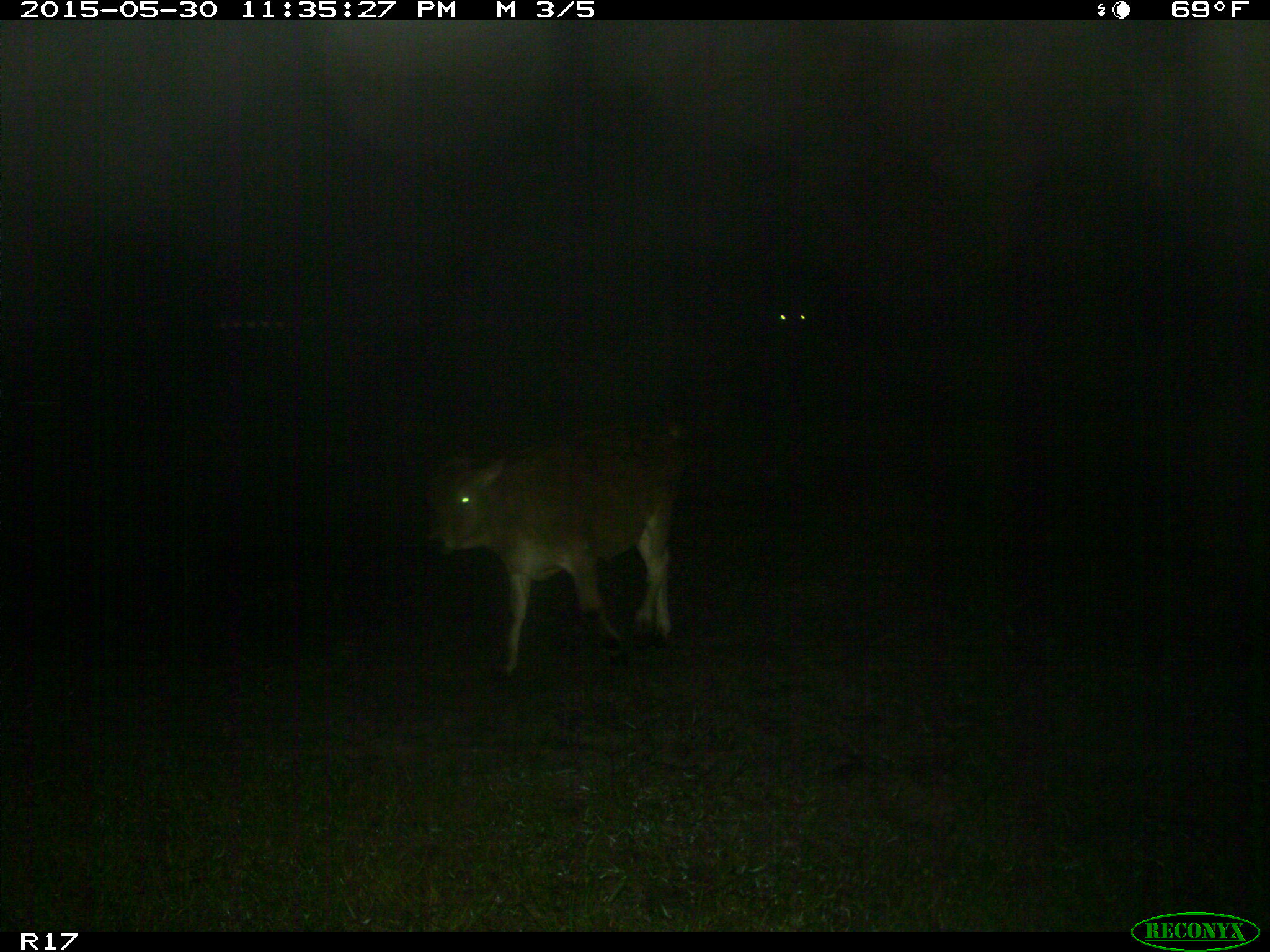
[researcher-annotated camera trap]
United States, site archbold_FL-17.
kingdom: Animalia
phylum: Chordata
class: Mammalia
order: Artiodactyla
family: Bovidae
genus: Bos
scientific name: Bos taurus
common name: domestic cow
Bos taurus (domestic cow).